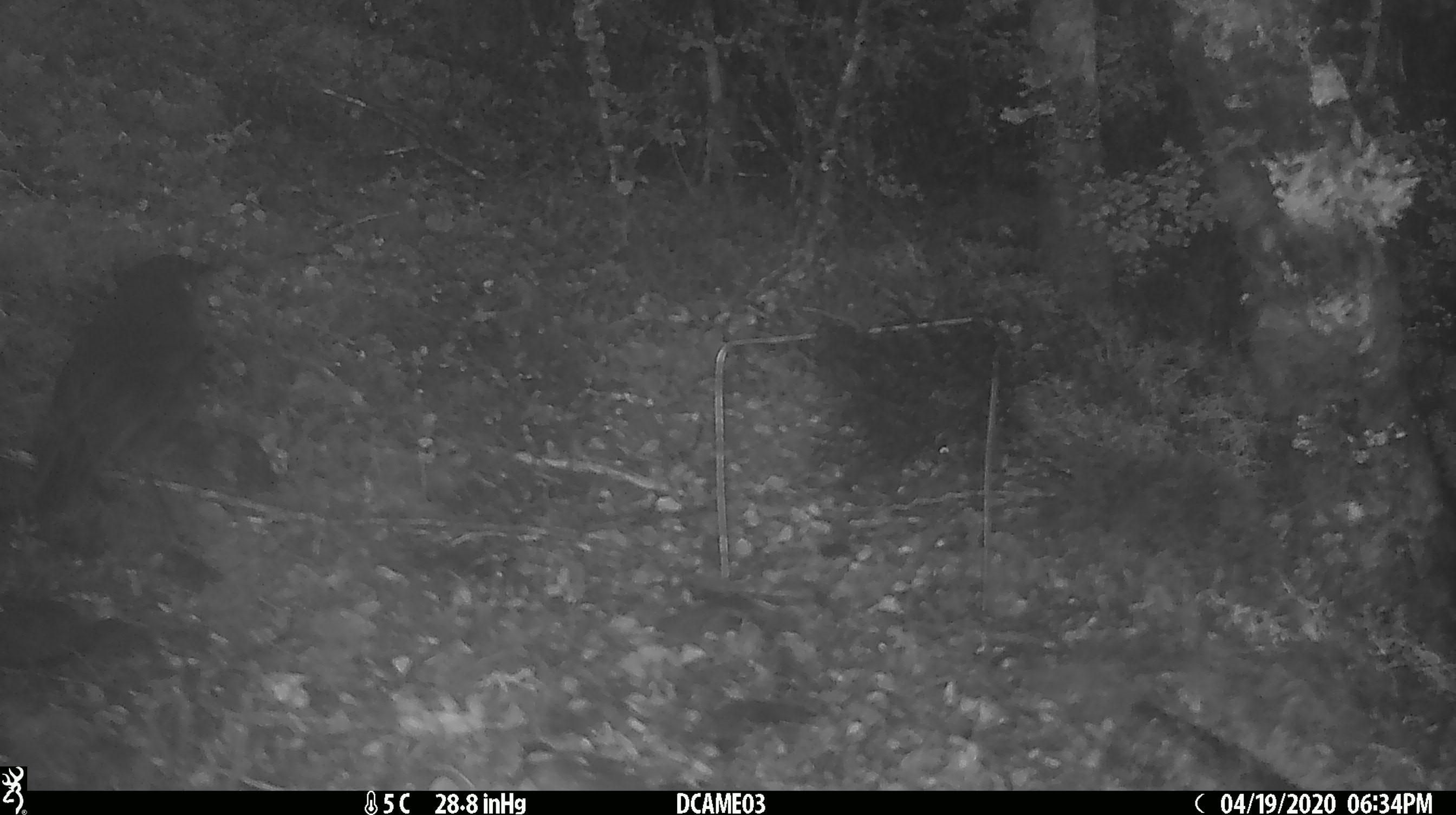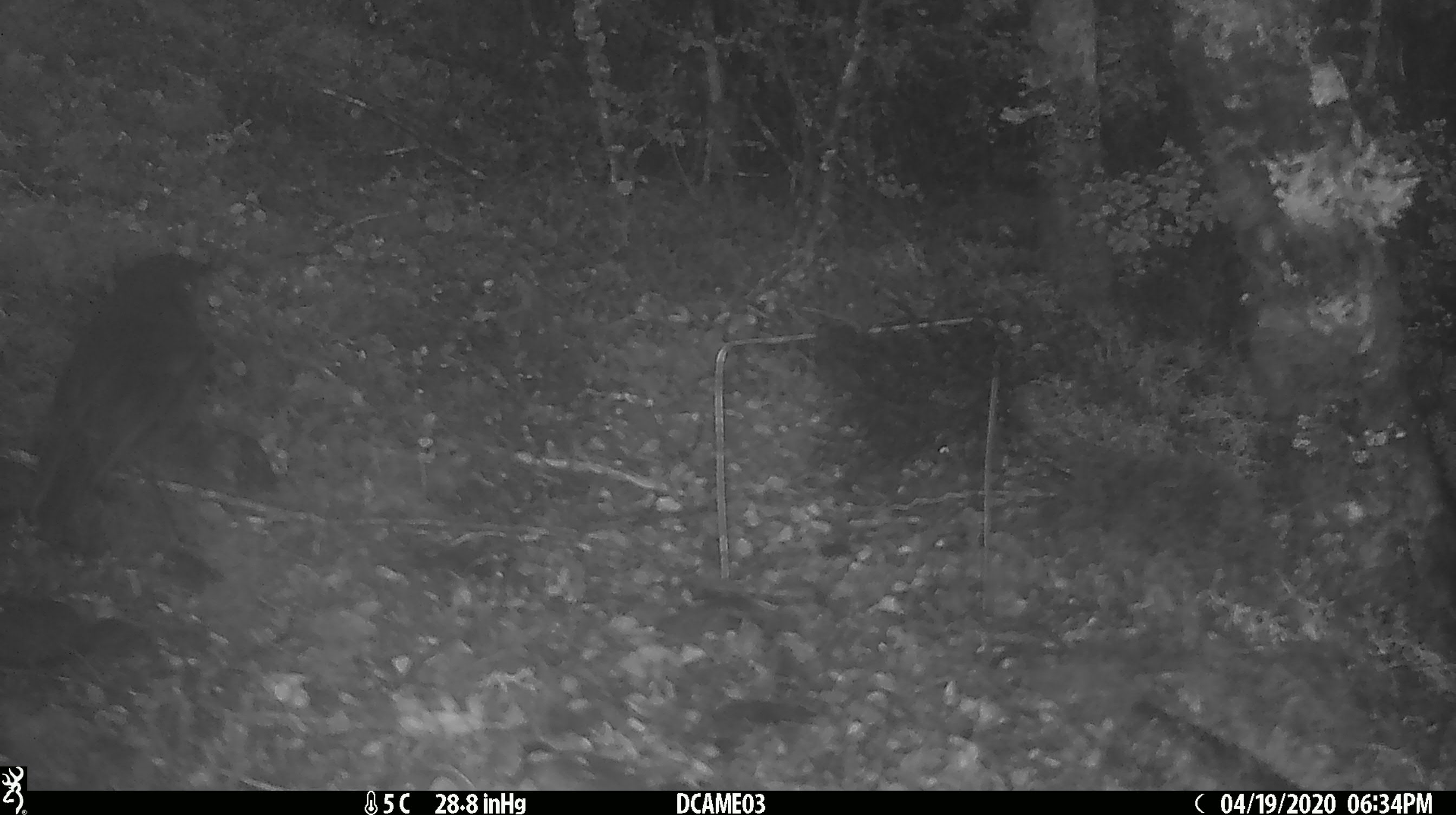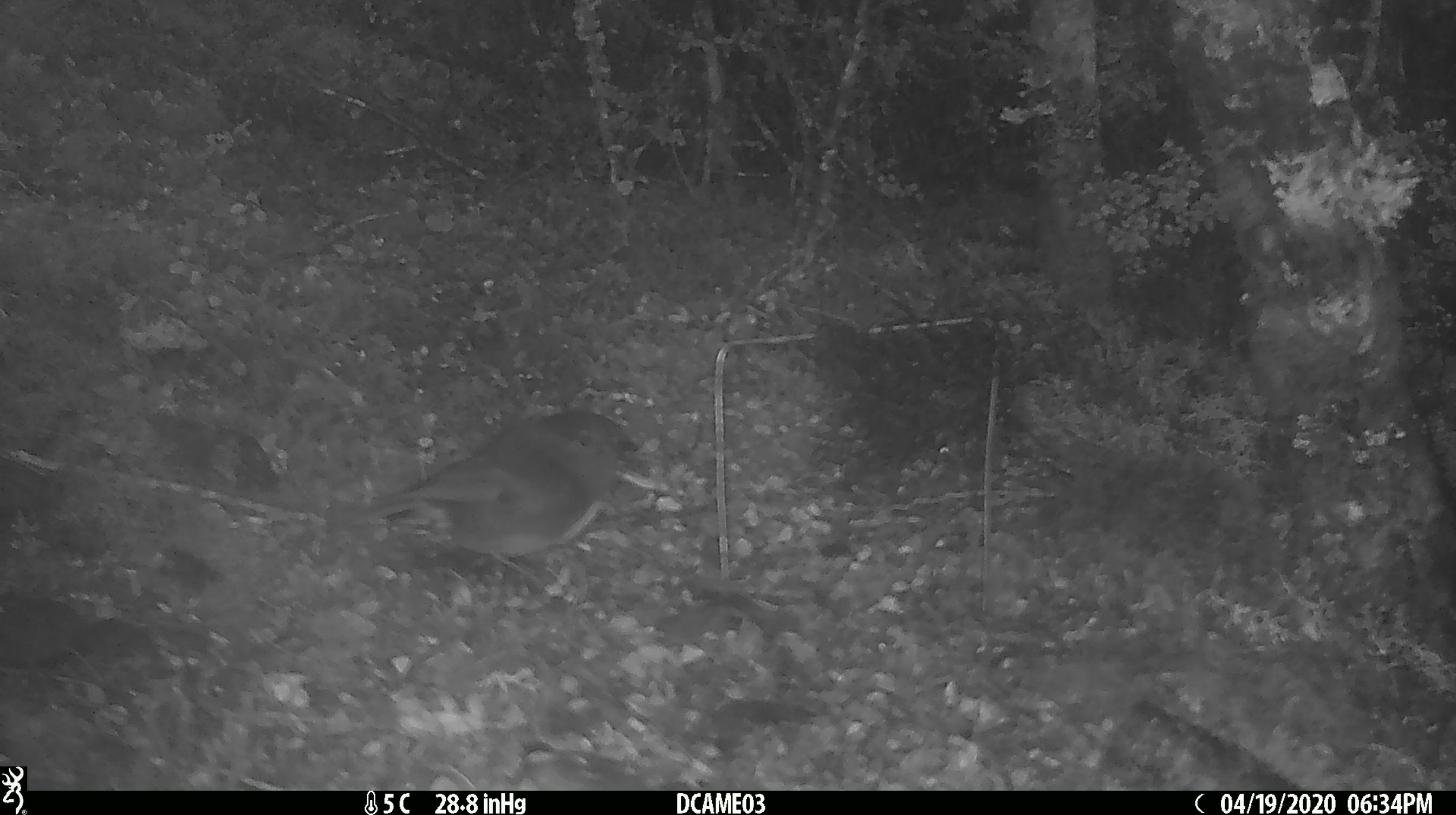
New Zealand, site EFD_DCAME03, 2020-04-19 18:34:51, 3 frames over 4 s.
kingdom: Animalia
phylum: Chordata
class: Aves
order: Passeriformes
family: Petroicidae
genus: Petroica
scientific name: Petroica australis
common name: new zealand robin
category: robin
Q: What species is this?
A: Robin (new zealand robin) (Petroica australis).